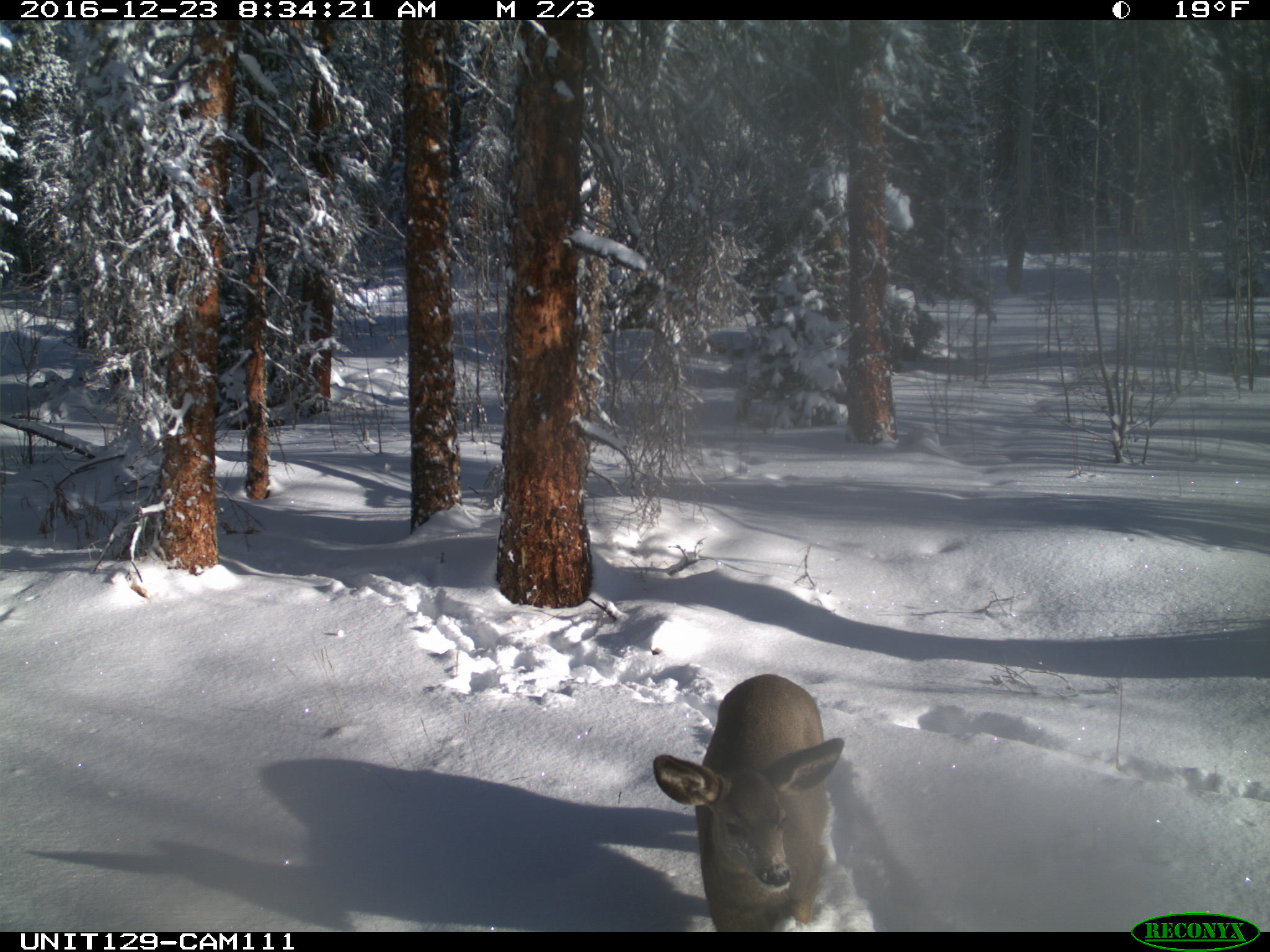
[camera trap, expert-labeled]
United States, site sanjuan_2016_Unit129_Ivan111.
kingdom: Animalia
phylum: Chordata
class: Mammalia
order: Artiodactyla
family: Cervidae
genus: Odocoileus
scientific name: Odocoileus hemionus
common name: mule deer